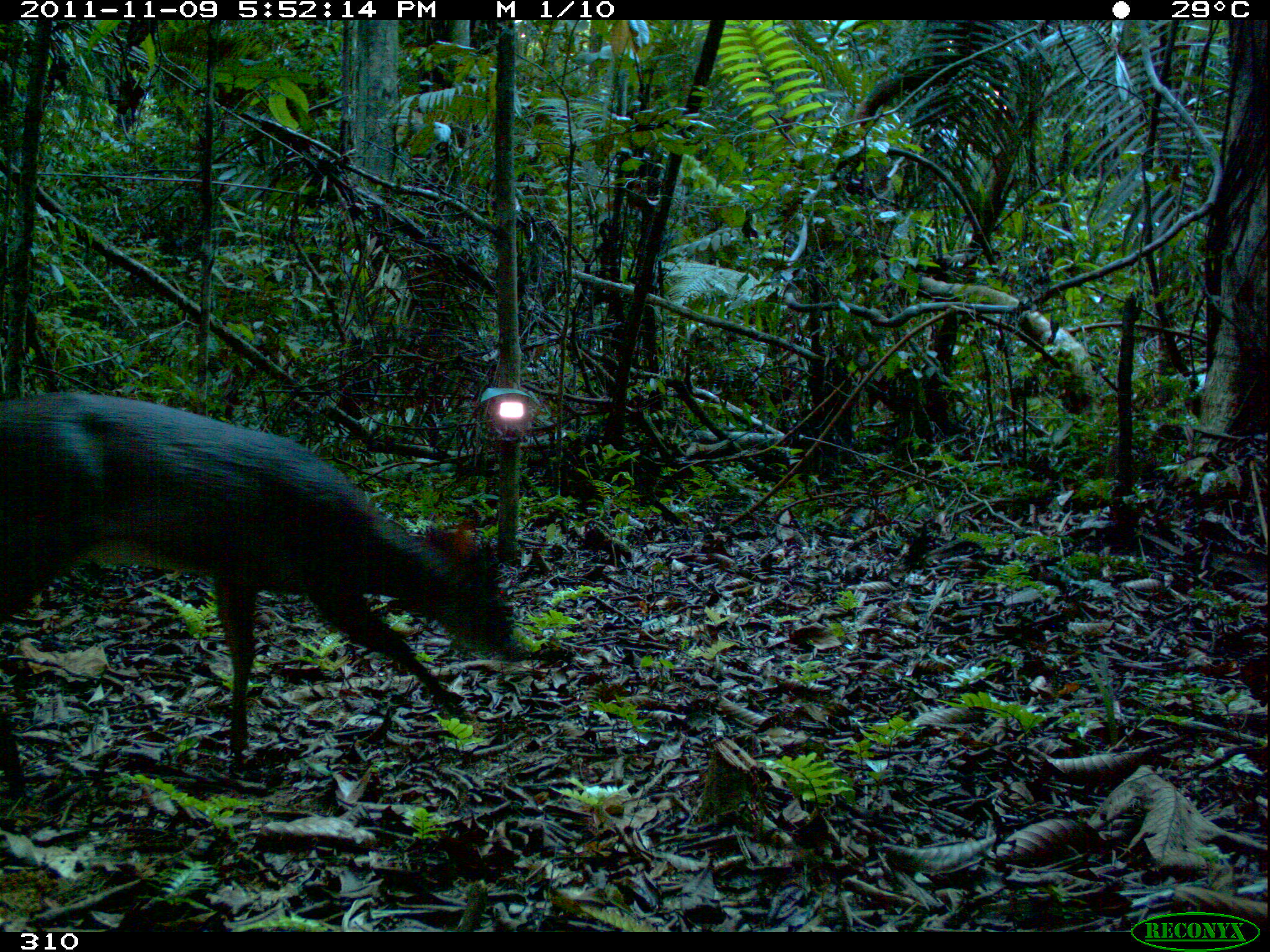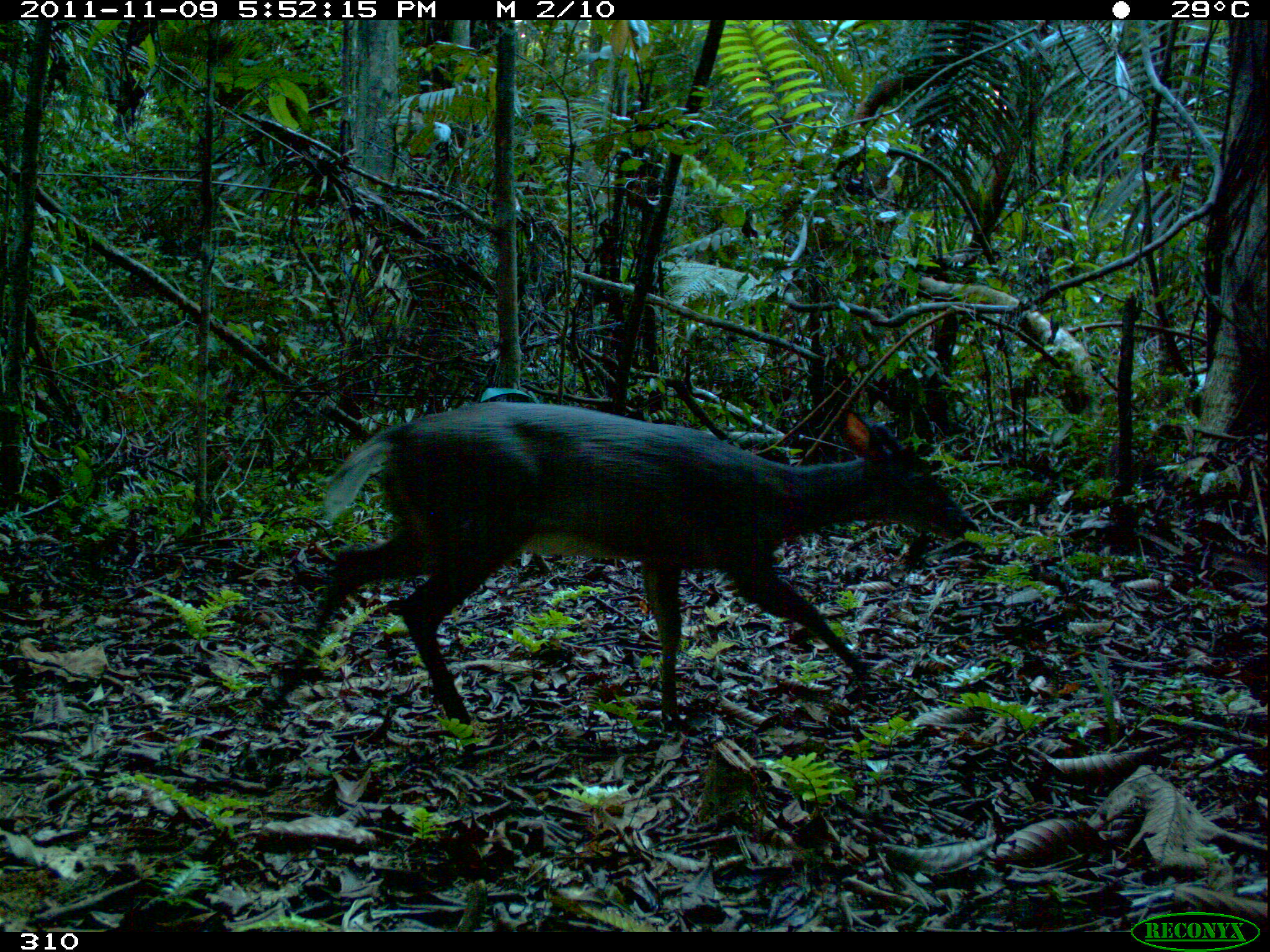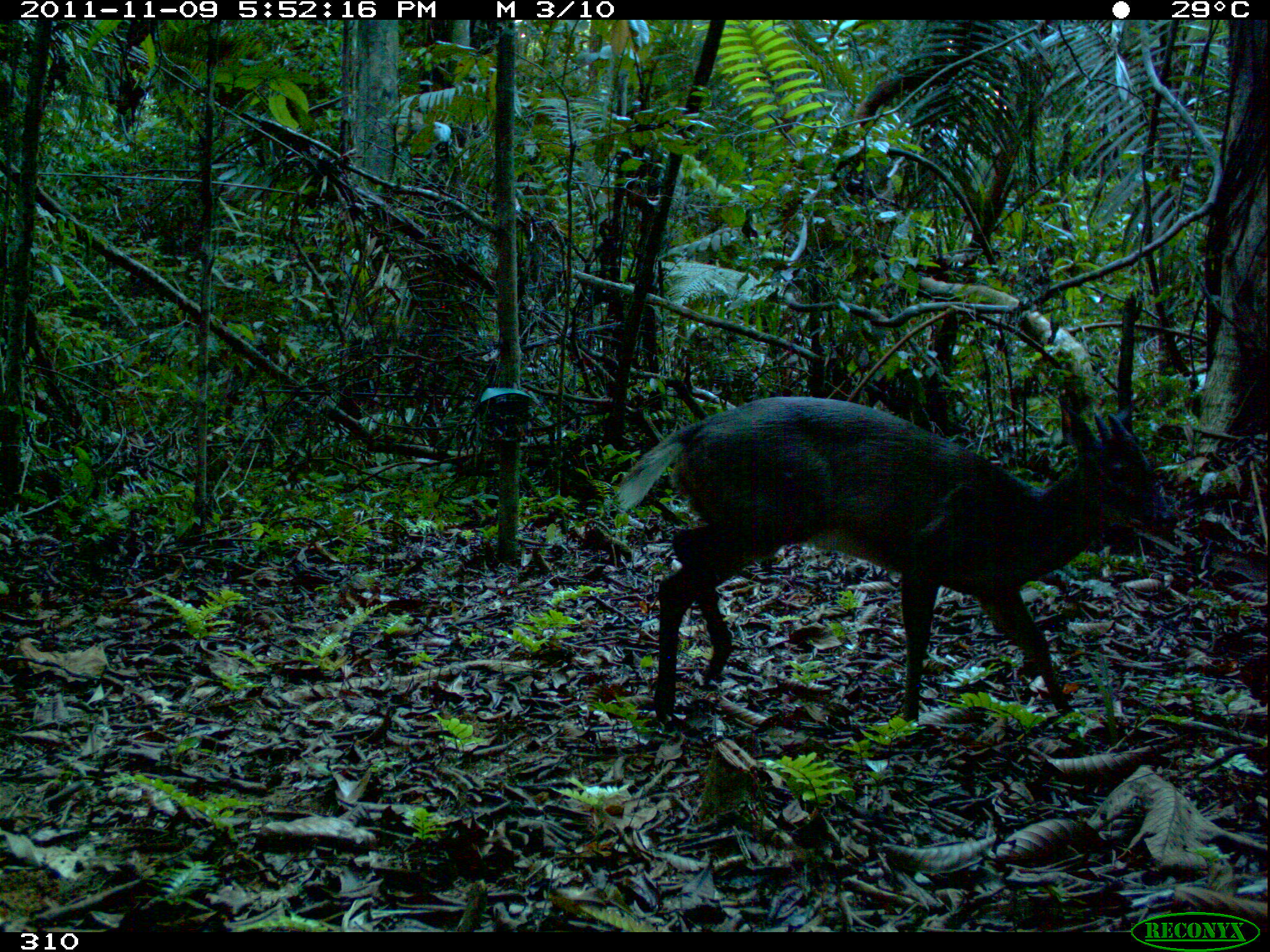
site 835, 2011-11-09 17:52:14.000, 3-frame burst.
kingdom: Animalia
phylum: Chordata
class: Mammalia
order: Artiodactyla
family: Cervidae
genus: Mazama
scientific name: Mazama americana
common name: red brocket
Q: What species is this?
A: Mazama americana (red brocket).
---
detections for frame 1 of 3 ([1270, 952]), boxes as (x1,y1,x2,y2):
mazama americana: (0,390,528,802)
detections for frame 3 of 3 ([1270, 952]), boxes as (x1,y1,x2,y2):
mazama americana: (612,395,1179,737)